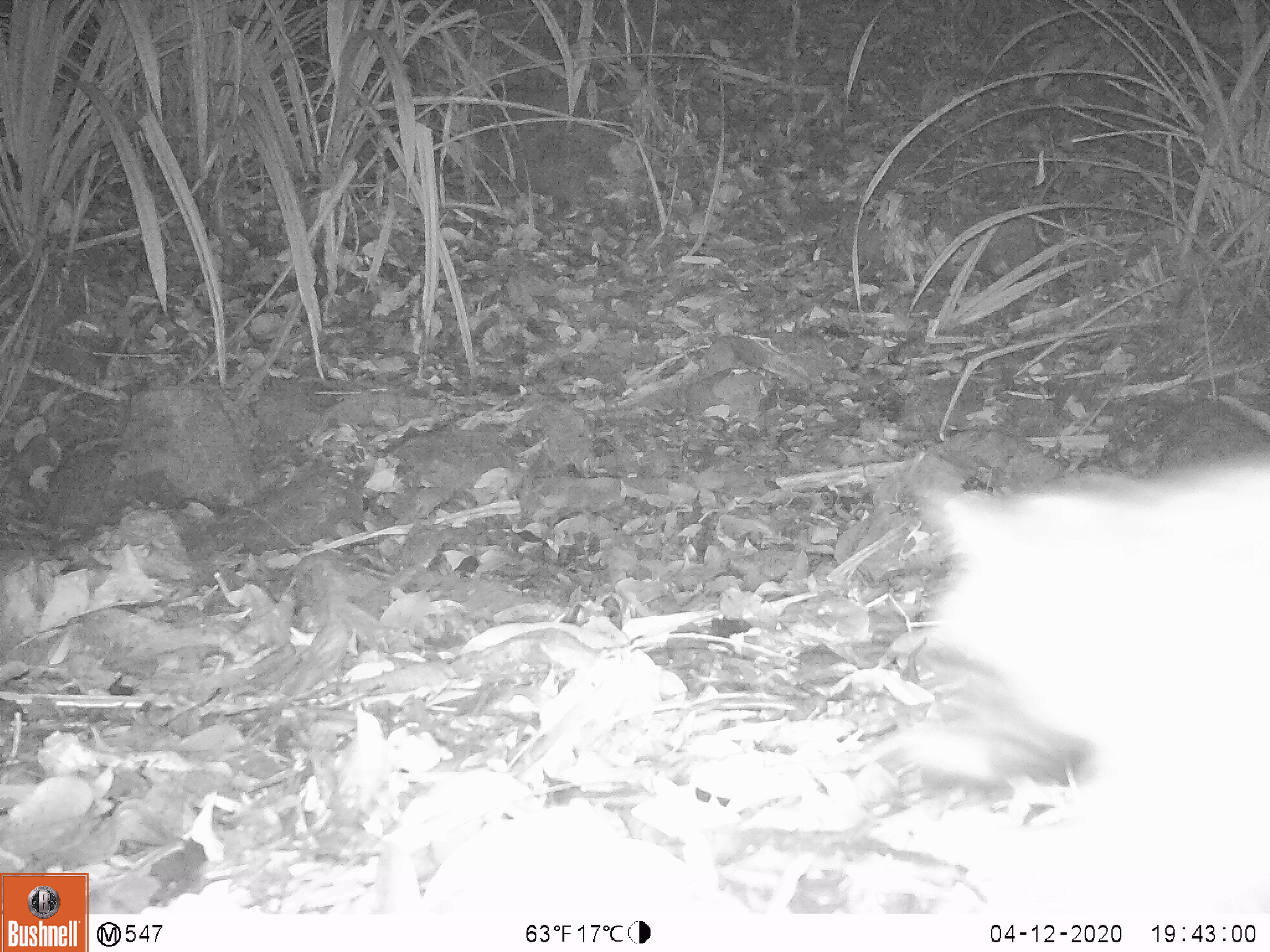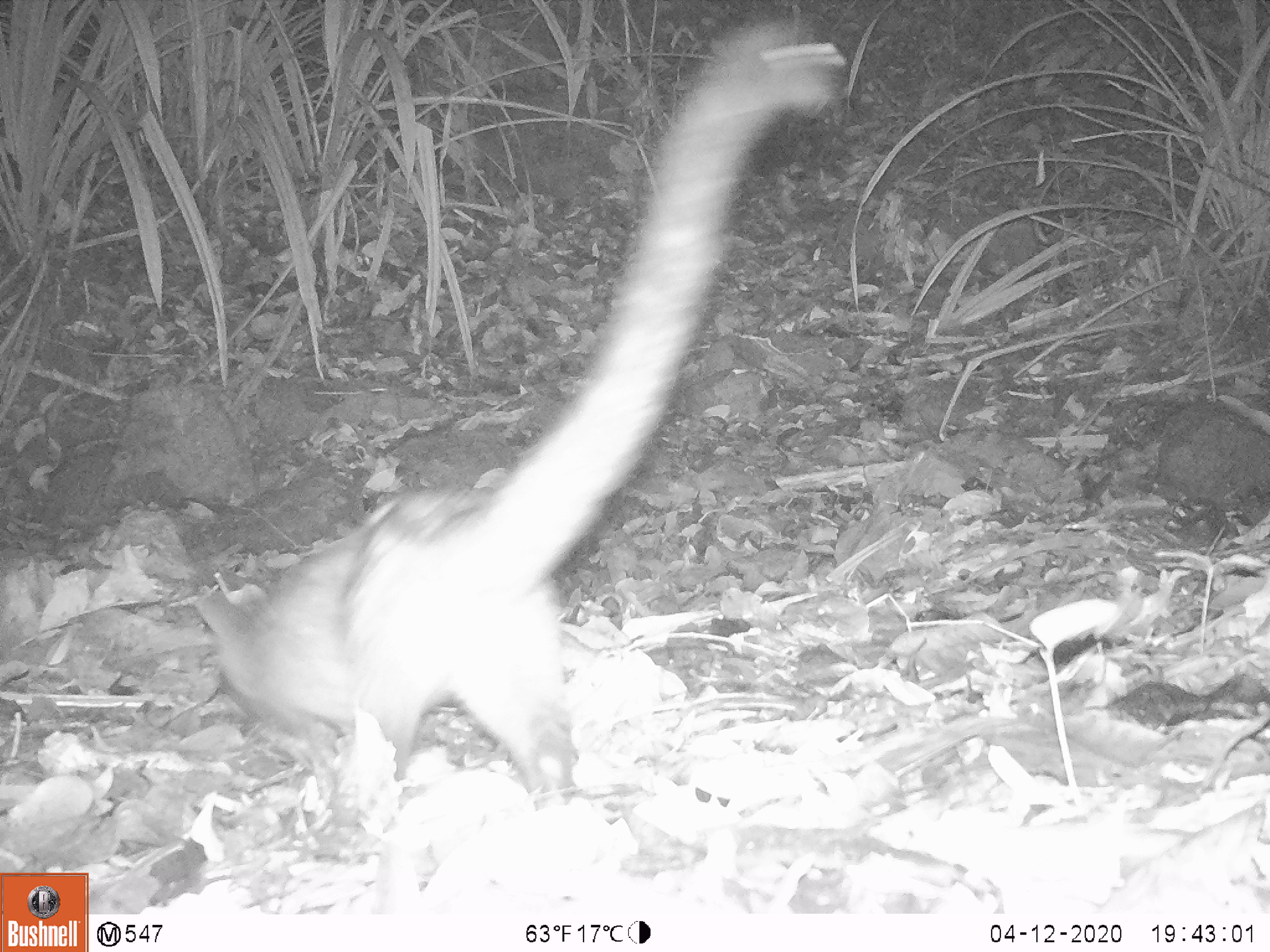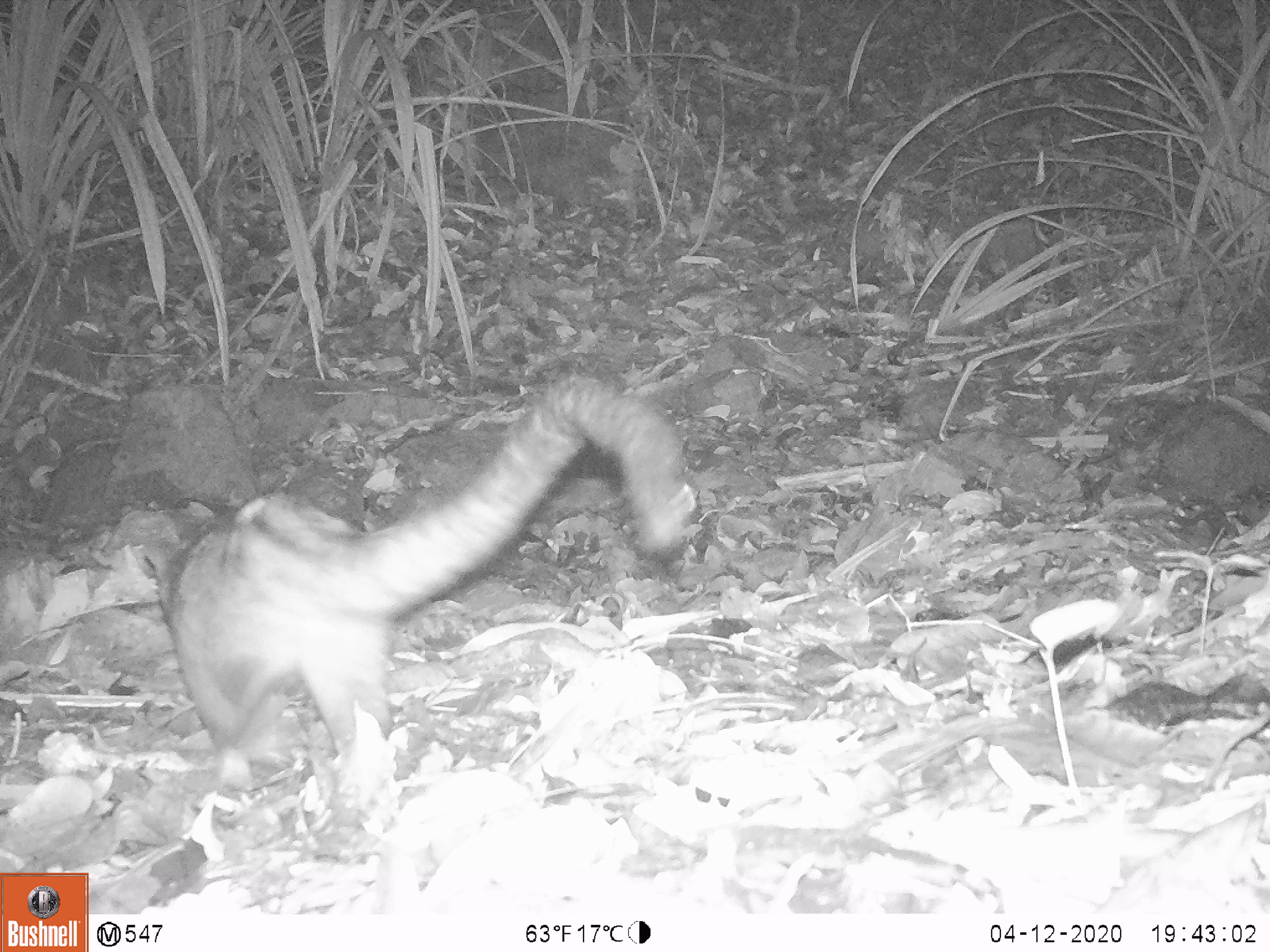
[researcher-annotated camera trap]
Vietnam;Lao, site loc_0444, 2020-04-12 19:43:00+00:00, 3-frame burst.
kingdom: Animalia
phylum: Chordata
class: Mammalia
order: Carnivora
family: Viverridae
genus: Paradoxurus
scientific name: Paradoxurus hermaphroditus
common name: common palm civet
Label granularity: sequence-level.